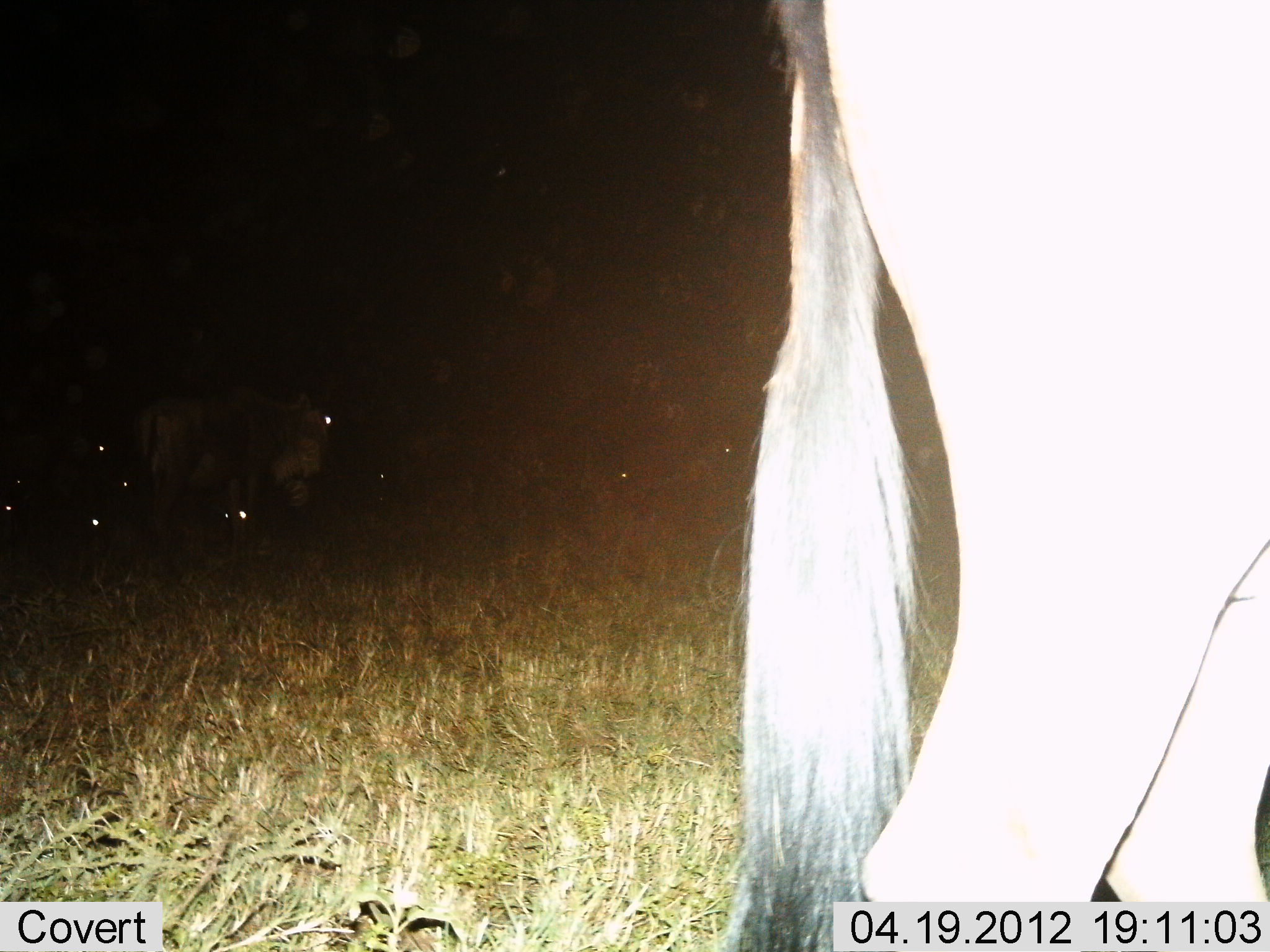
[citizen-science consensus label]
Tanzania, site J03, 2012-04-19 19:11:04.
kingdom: Animalia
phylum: Chordata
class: Mammalia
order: Artiodactyla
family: Bovidae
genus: Connochaetes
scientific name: Connochaetes taurinus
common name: blue wildebeest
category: wildebeest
Wildebeest (blue wildebeest) (Connochaetes taurinus), count 4. Behavior (volunteer vote fractions): standing 85%, resting 25%, moving 10%, interacting 0%. Young present (vote fraction): 0%. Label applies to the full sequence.